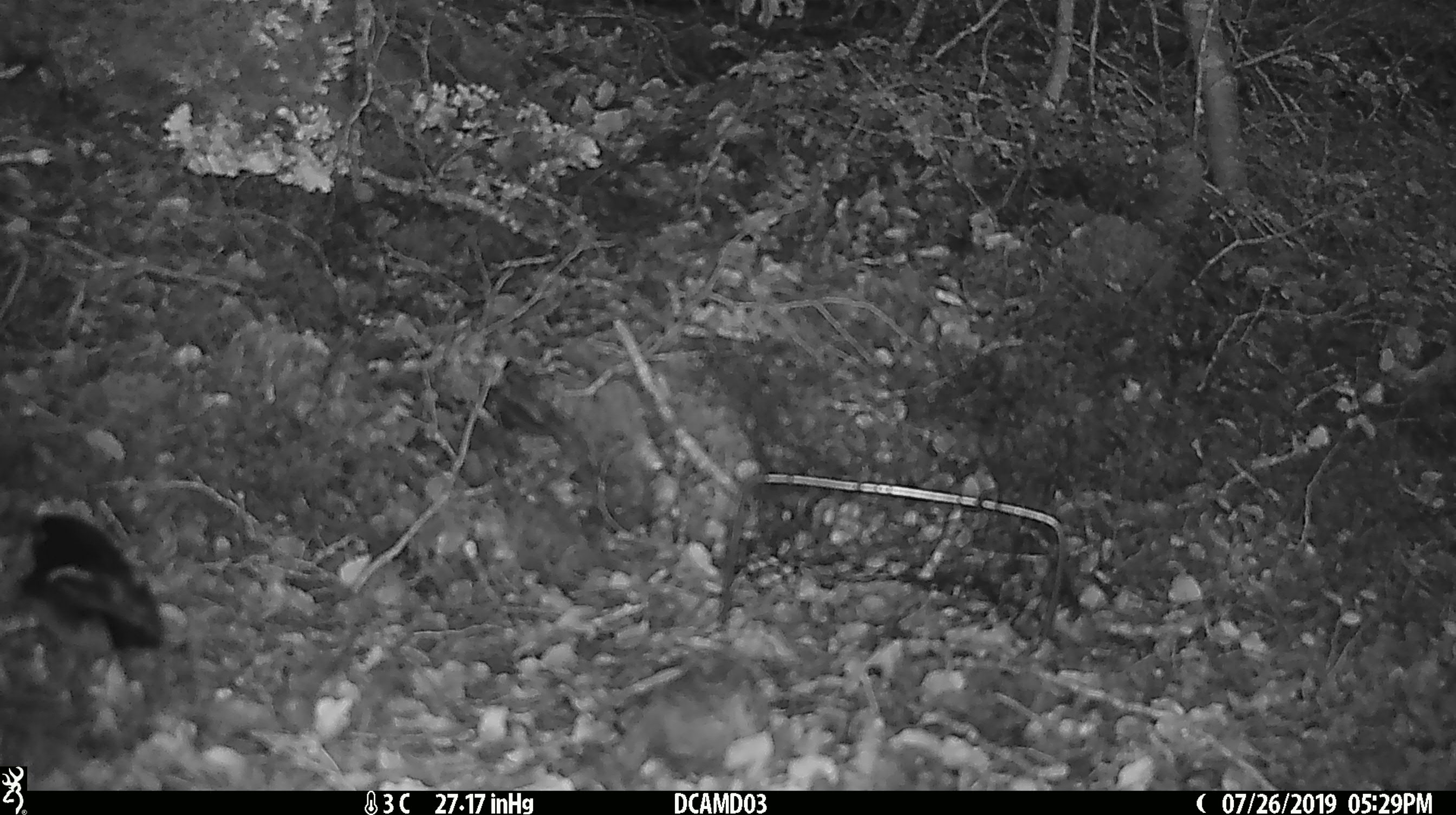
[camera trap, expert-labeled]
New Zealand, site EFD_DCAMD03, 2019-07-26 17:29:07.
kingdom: Animalia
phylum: Chordata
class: Aves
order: Passeriformes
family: Petroicidae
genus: Petroica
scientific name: Petroica macrocephala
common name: tomtit